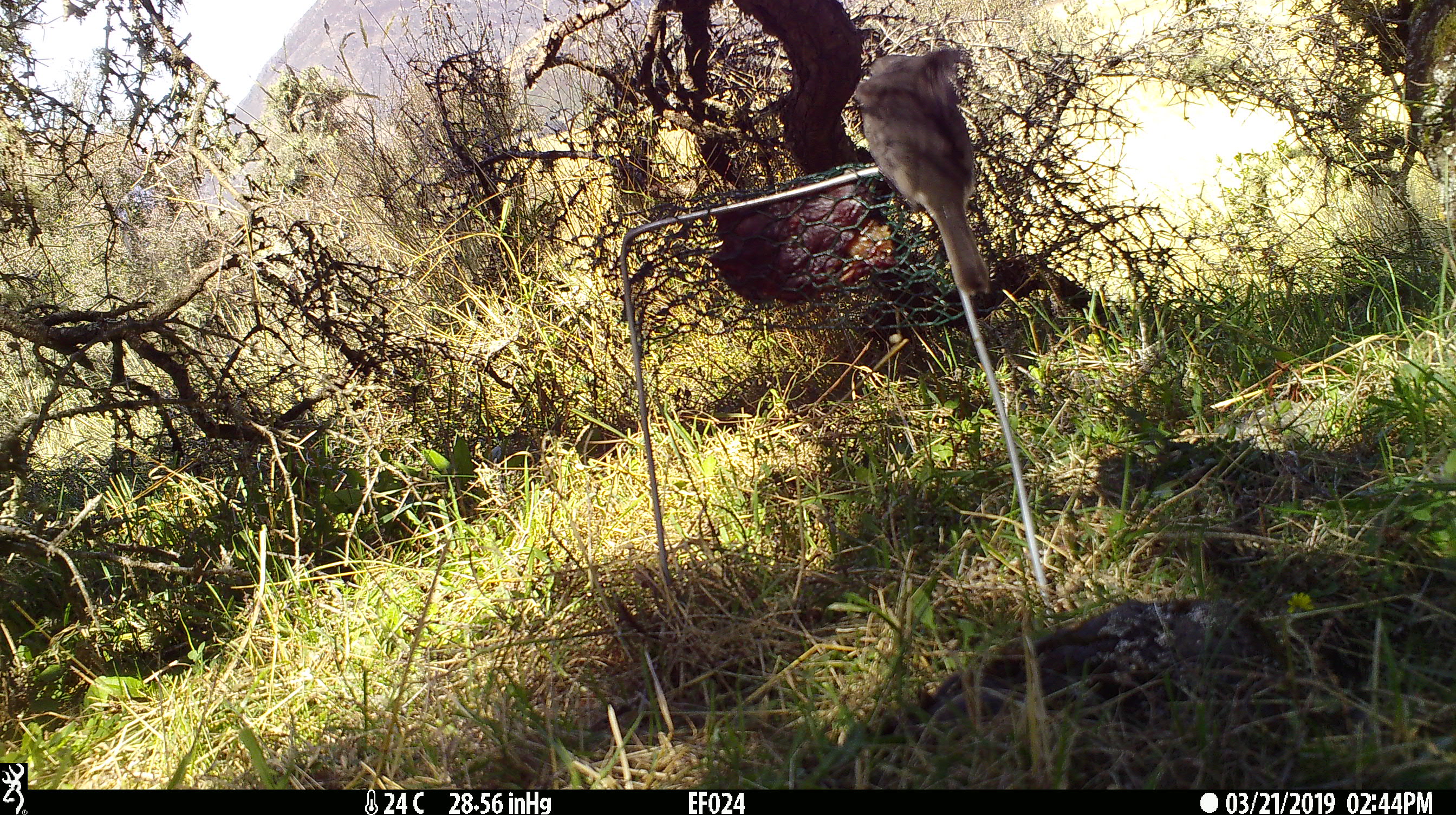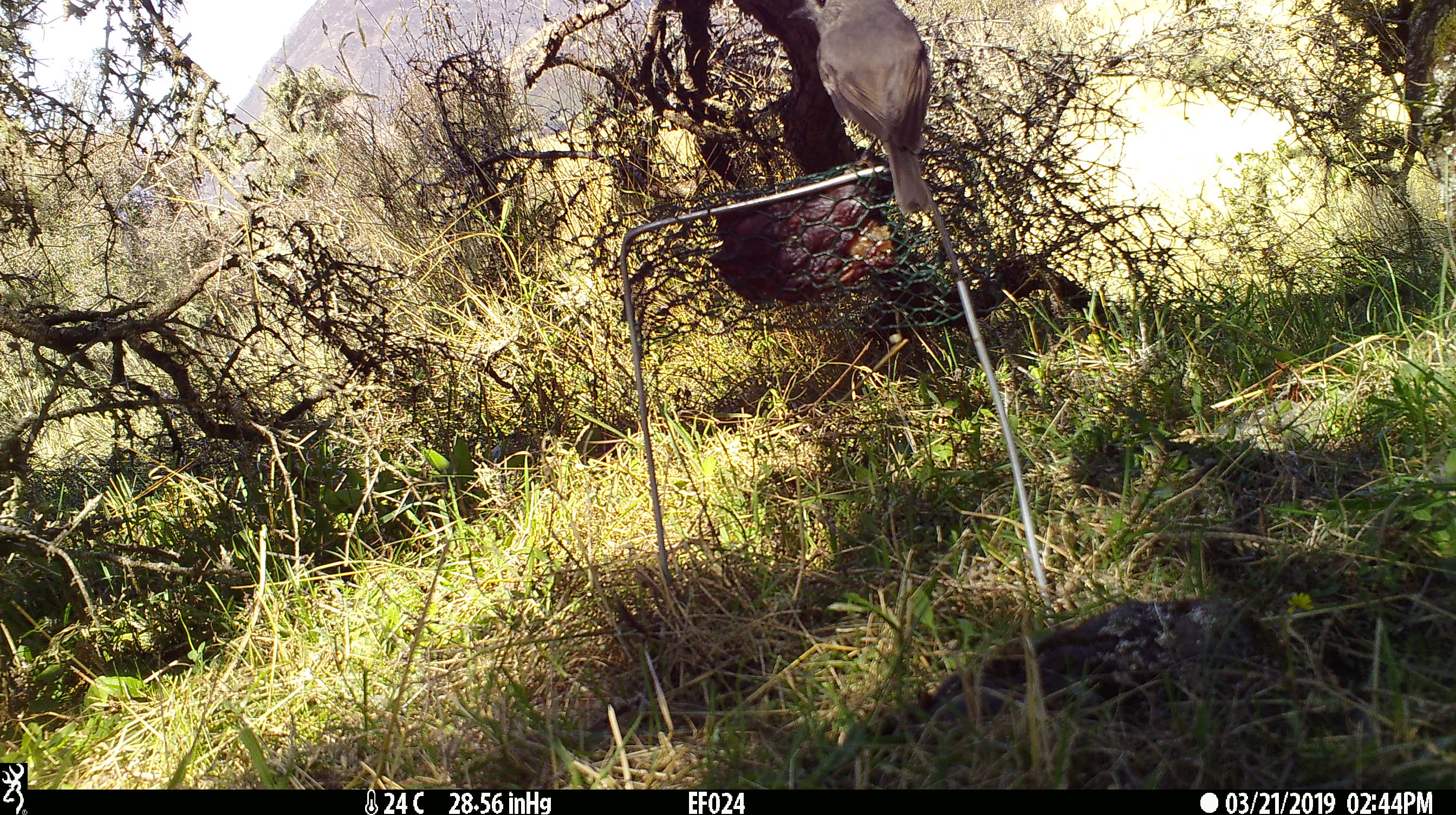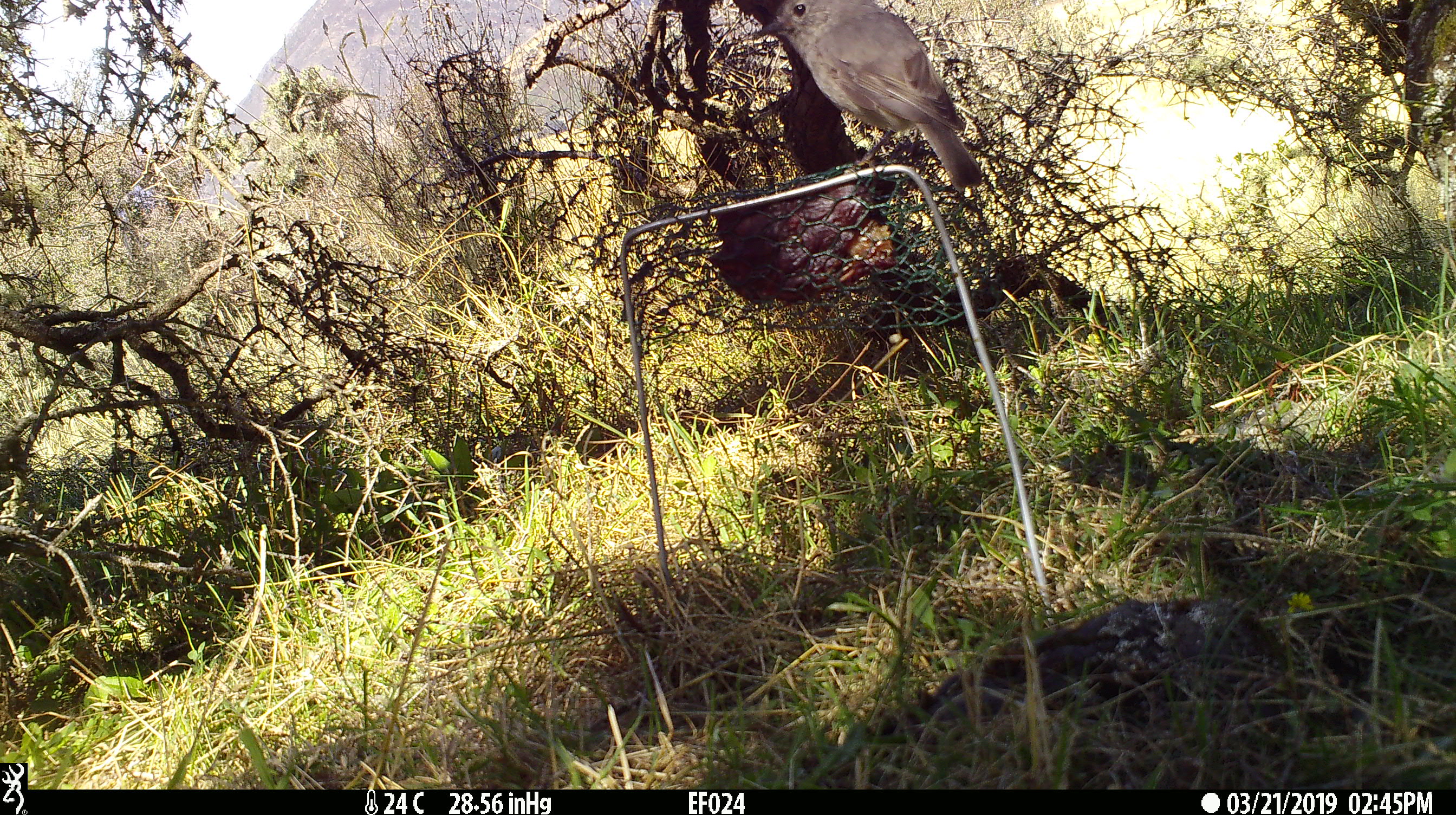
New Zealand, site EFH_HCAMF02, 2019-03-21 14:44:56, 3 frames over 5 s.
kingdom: Animalia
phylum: Chordata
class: Aves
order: Passeriformes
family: Petroicidae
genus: Petroica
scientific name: Petroica australis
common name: new zealand robin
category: robin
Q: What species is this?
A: Robin (new zealand robin) (Petroica australis).